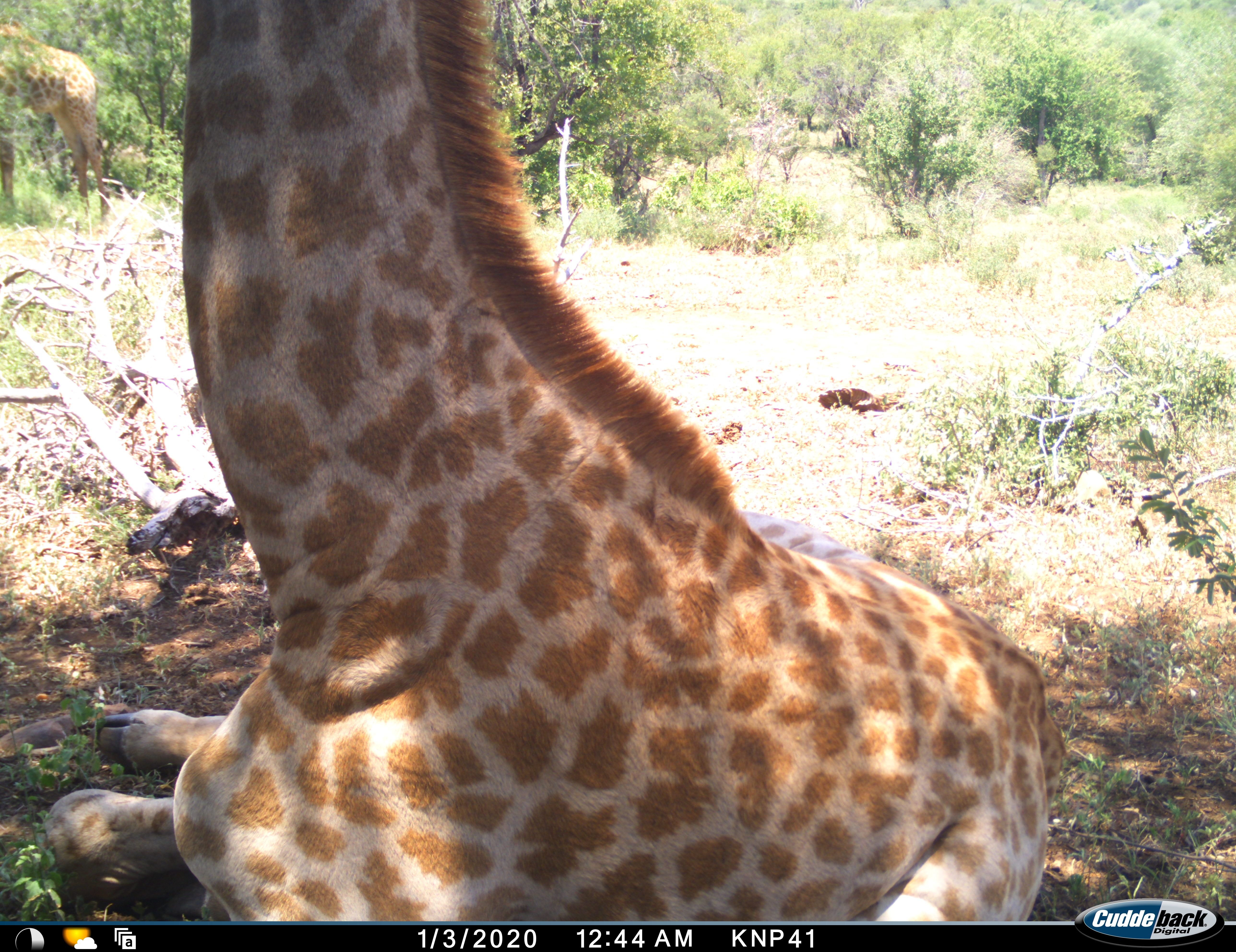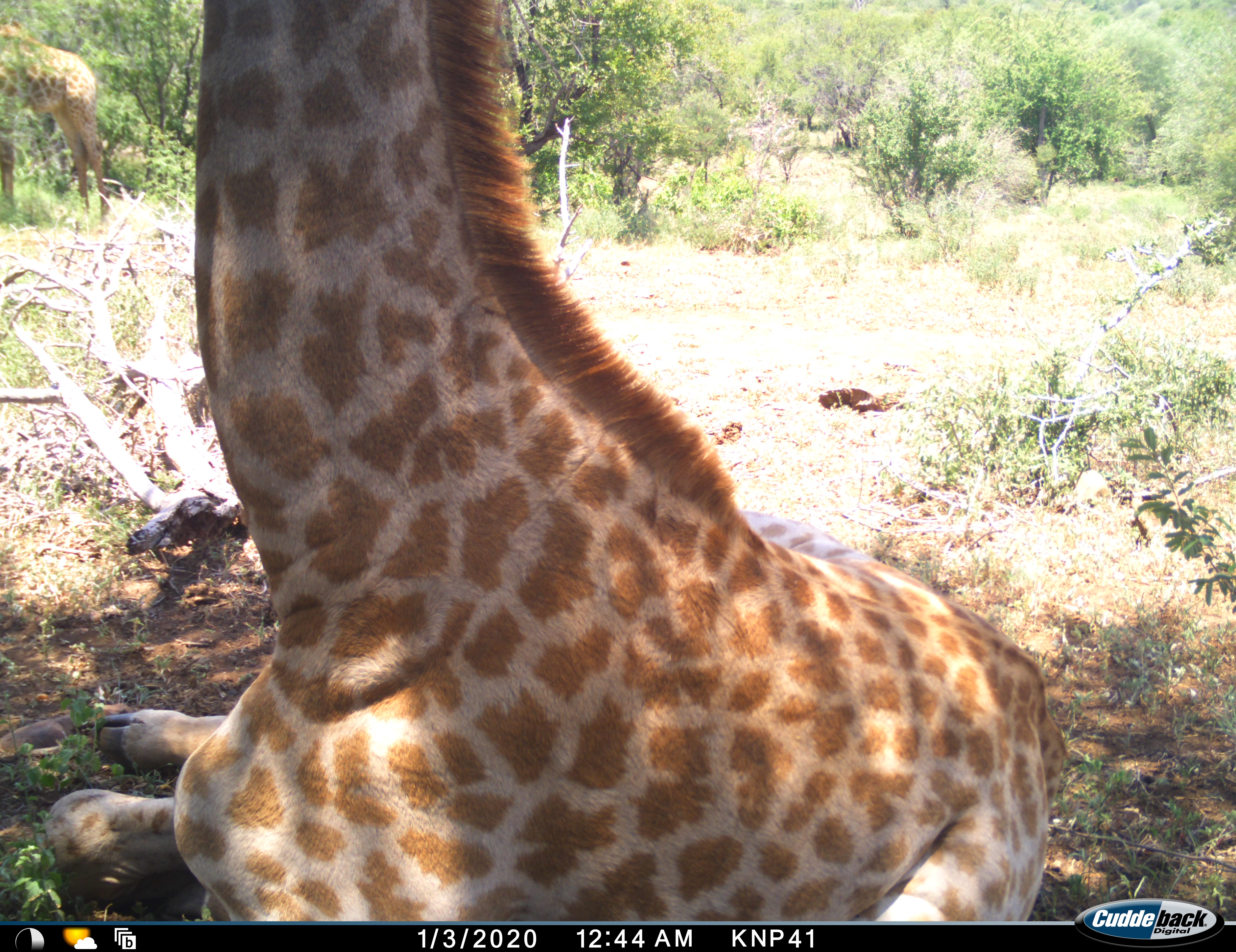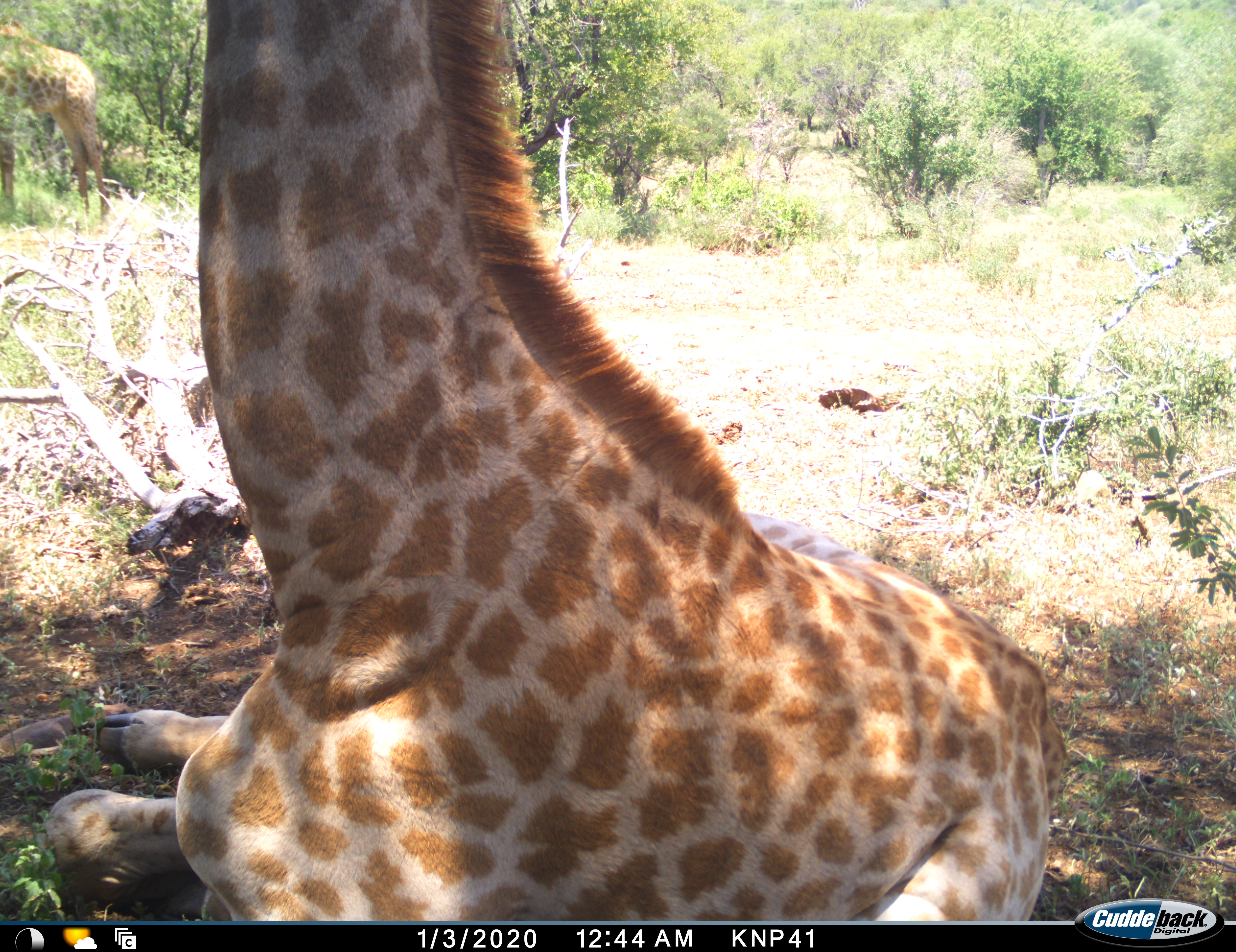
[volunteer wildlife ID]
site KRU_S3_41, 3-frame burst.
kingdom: Animalia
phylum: Chordata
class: Mammalia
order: Artiodactyla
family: Giraffidae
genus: Giraffa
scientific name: Giraffa camelopardalis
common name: giraffe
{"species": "giraffe (Giraffa camelopardalis)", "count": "1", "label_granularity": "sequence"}